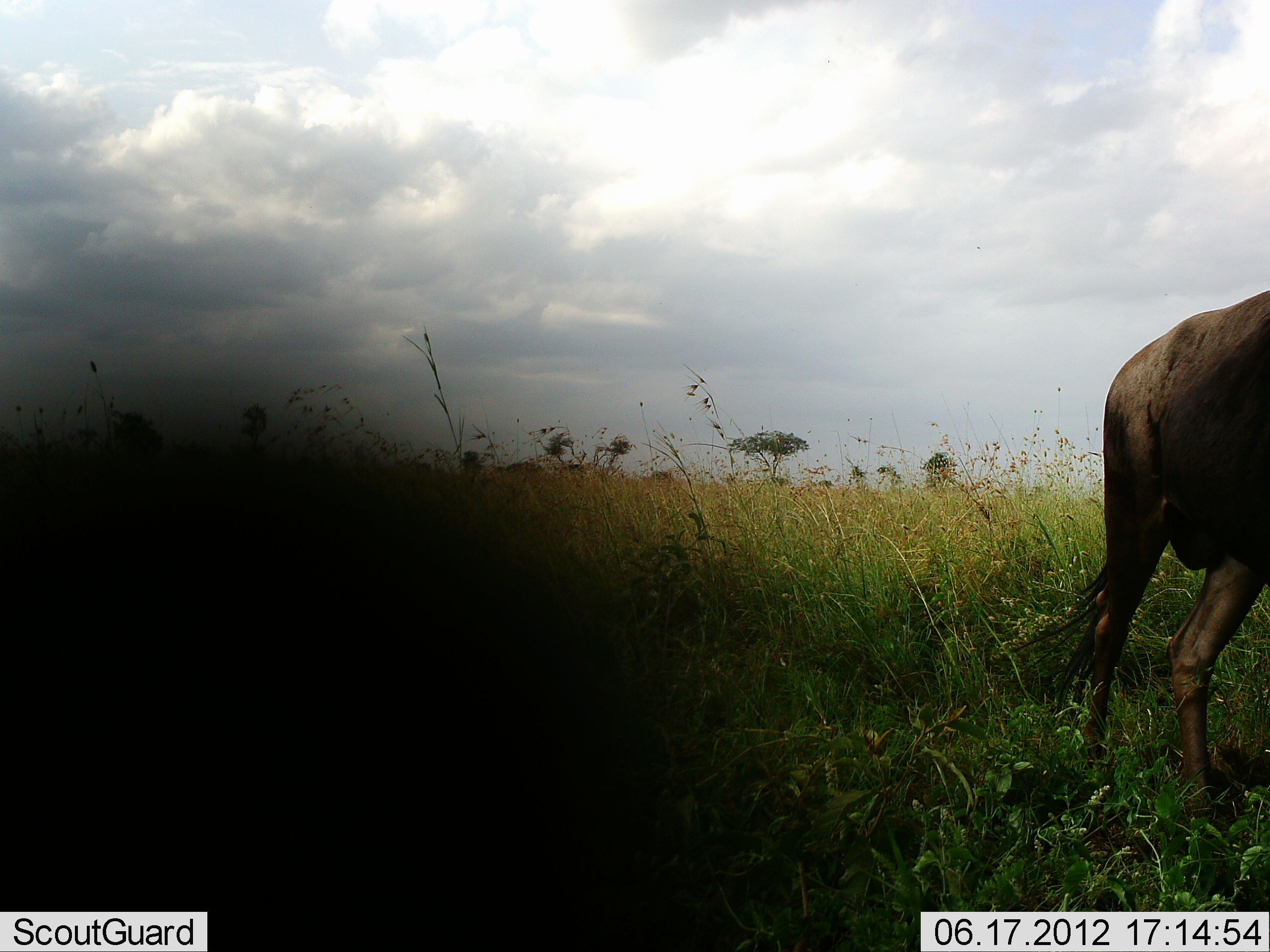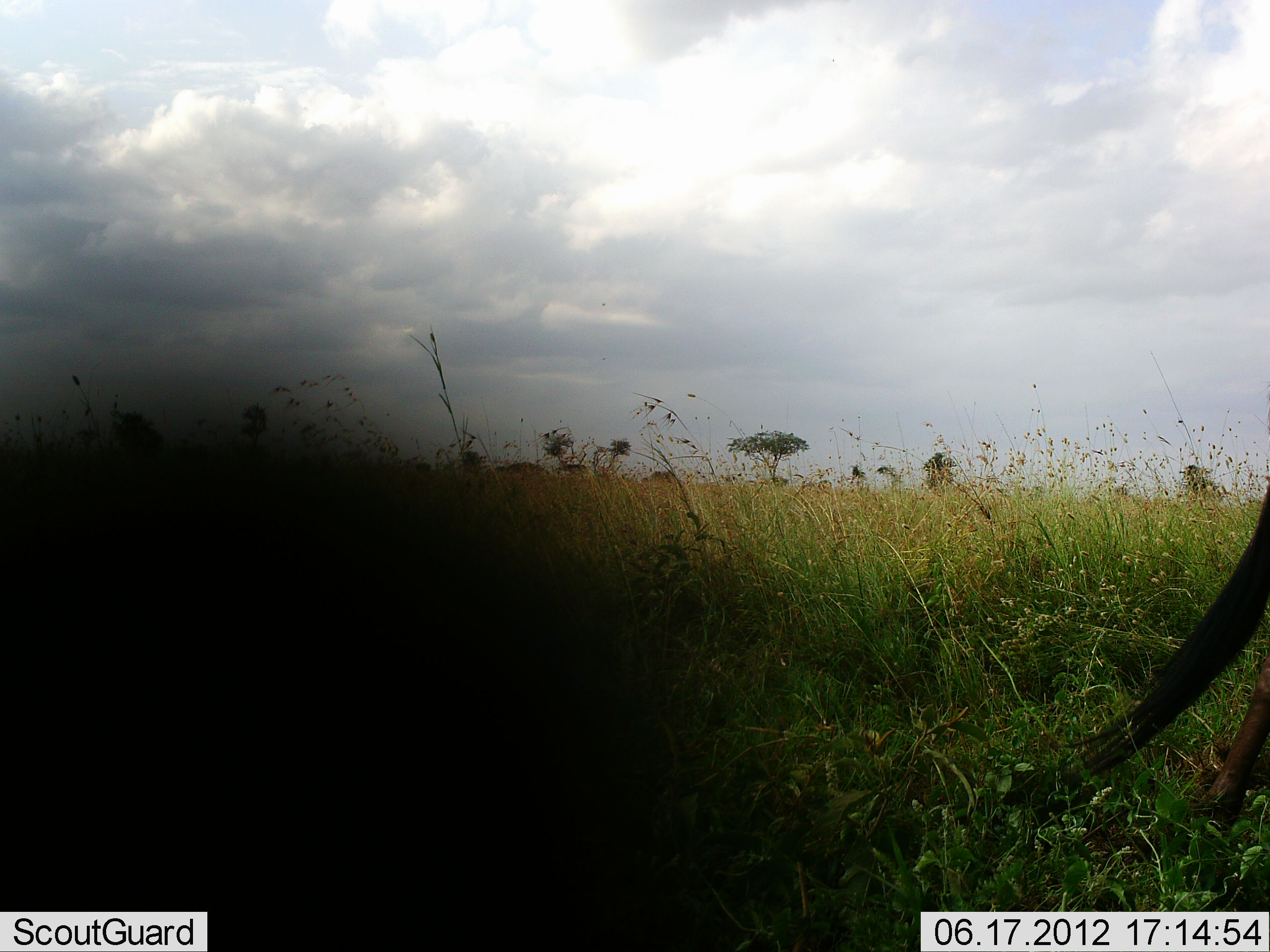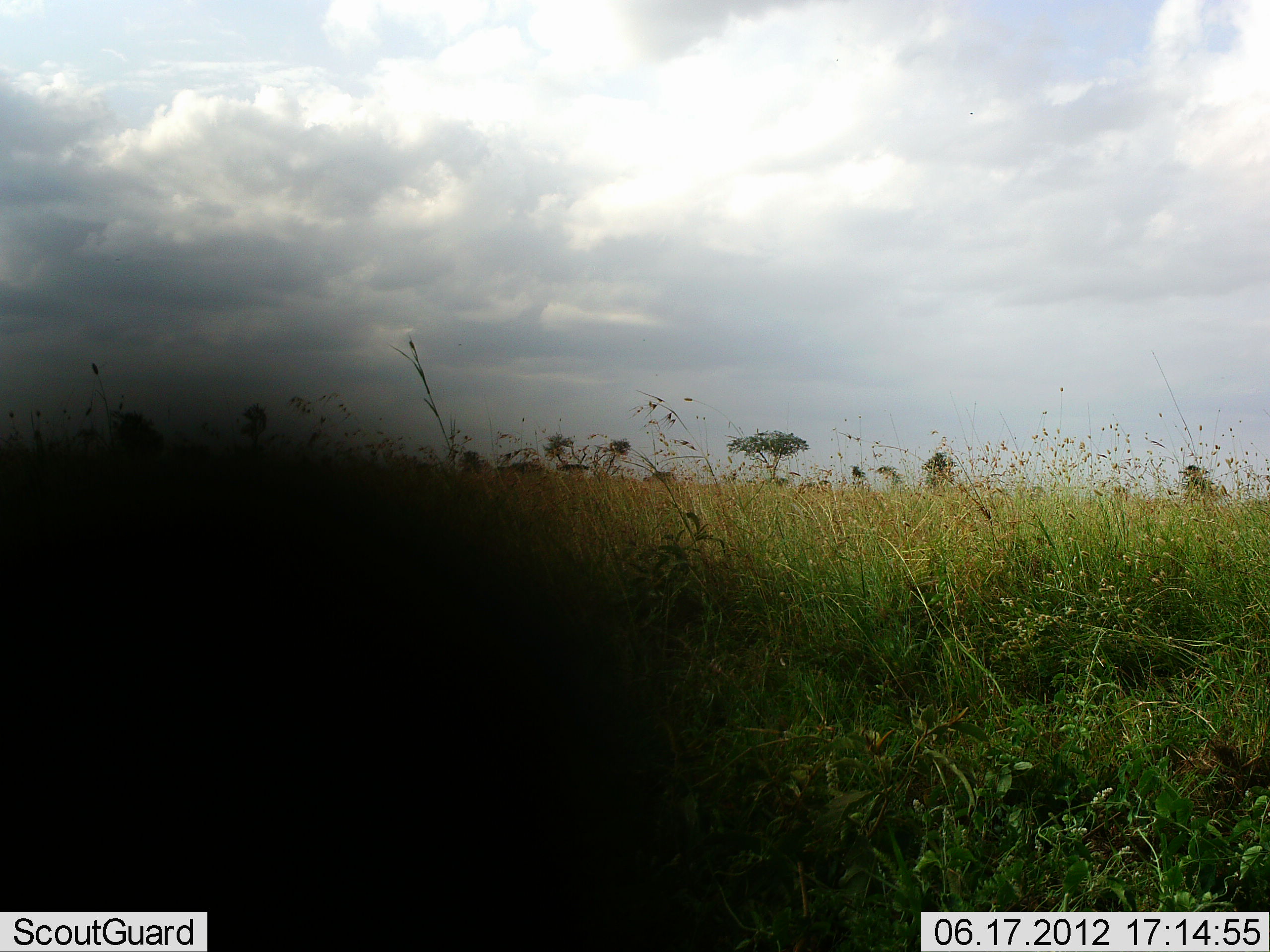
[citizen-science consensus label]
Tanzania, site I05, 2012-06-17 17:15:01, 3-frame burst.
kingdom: Animalia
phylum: Chordata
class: Mammalia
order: Artiodactyla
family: Bovidae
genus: Connochaetes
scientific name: Connochaetes taurinus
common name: blue wildebeest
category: wildebeest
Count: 1.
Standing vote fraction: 0%.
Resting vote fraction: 10%.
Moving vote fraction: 100%.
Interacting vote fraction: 0%.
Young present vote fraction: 0%.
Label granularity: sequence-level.